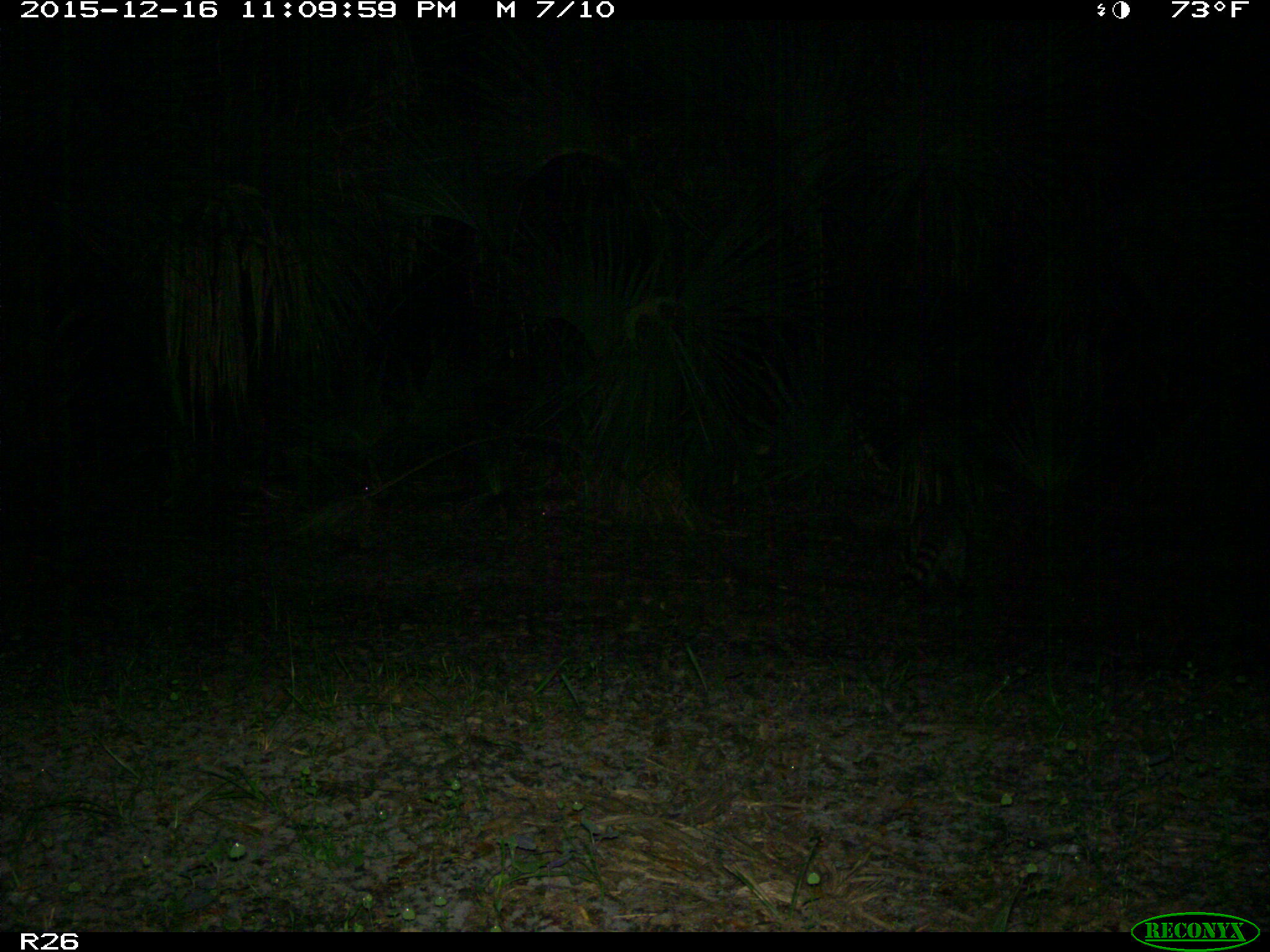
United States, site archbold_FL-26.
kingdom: Animalia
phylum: Chordata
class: Mammalia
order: Carnivora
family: Procyonidae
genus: Procyon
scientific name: Procyon lotor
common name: common raccoon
Procyon lotor (common raccoon).